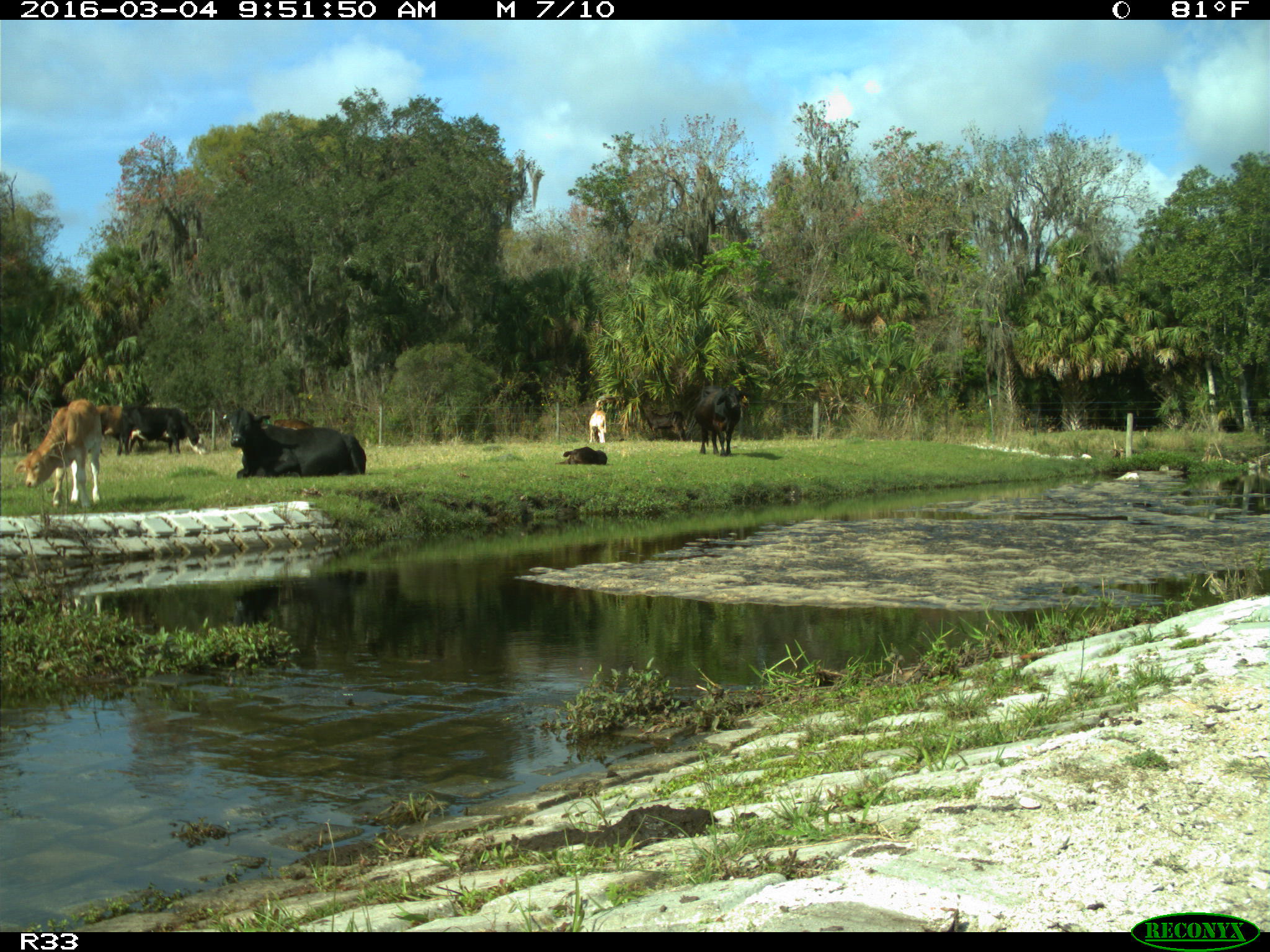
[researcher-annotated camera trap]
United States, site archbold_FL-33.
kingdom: Animalia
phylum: Chordata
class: Mammalia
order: Artiodactyla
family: Bovidae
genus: Bos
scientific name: Bos taurus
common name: domestic cow